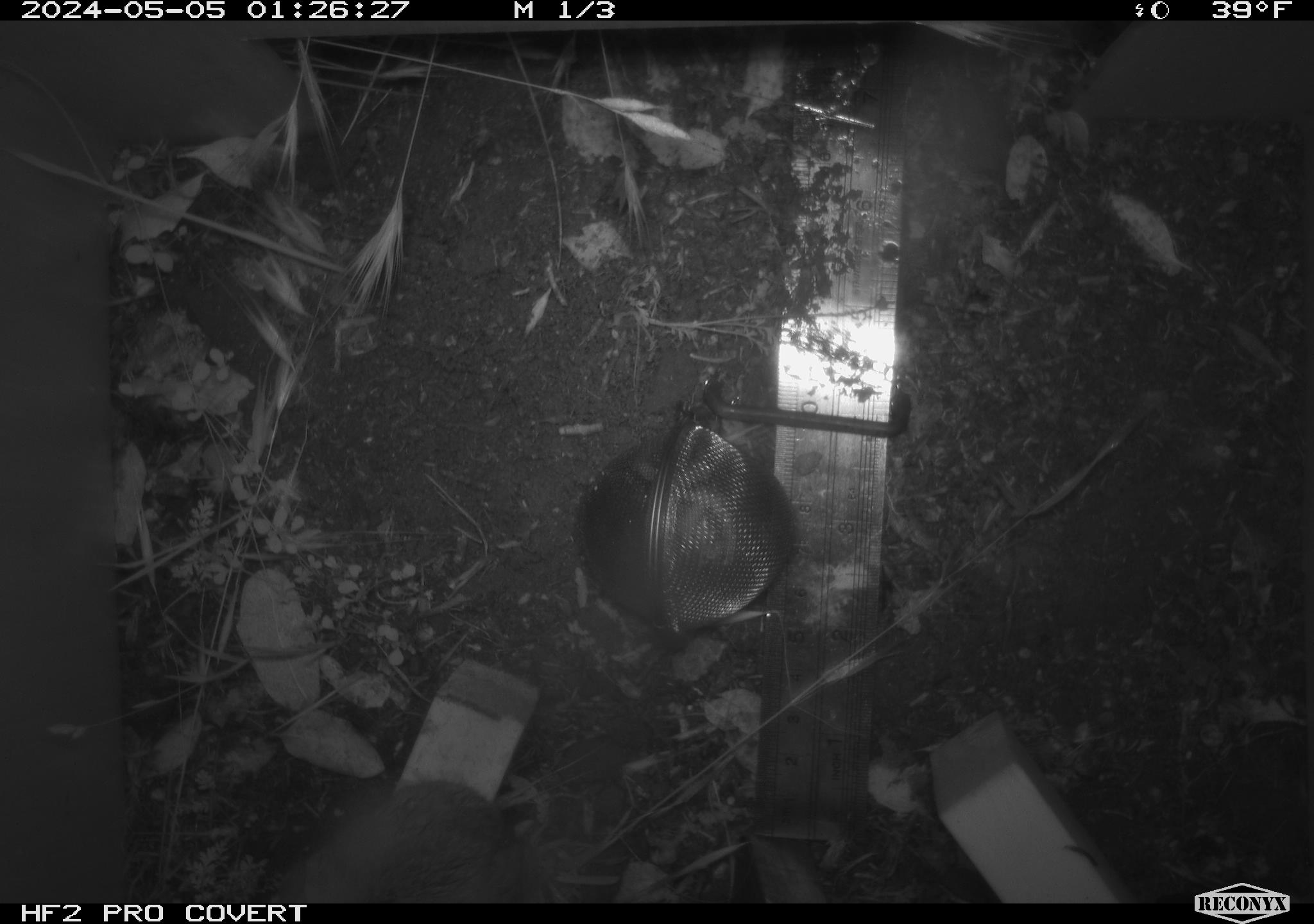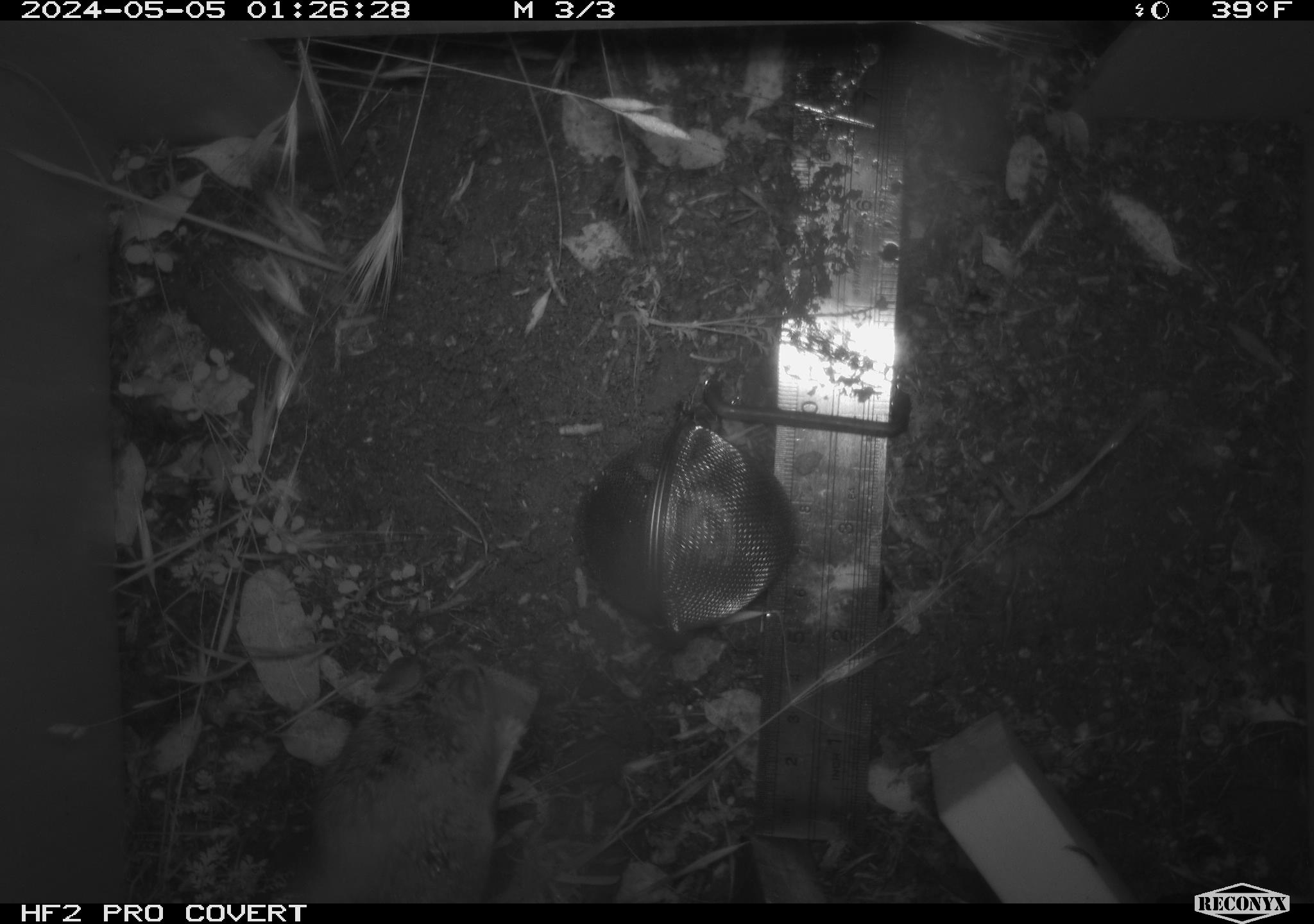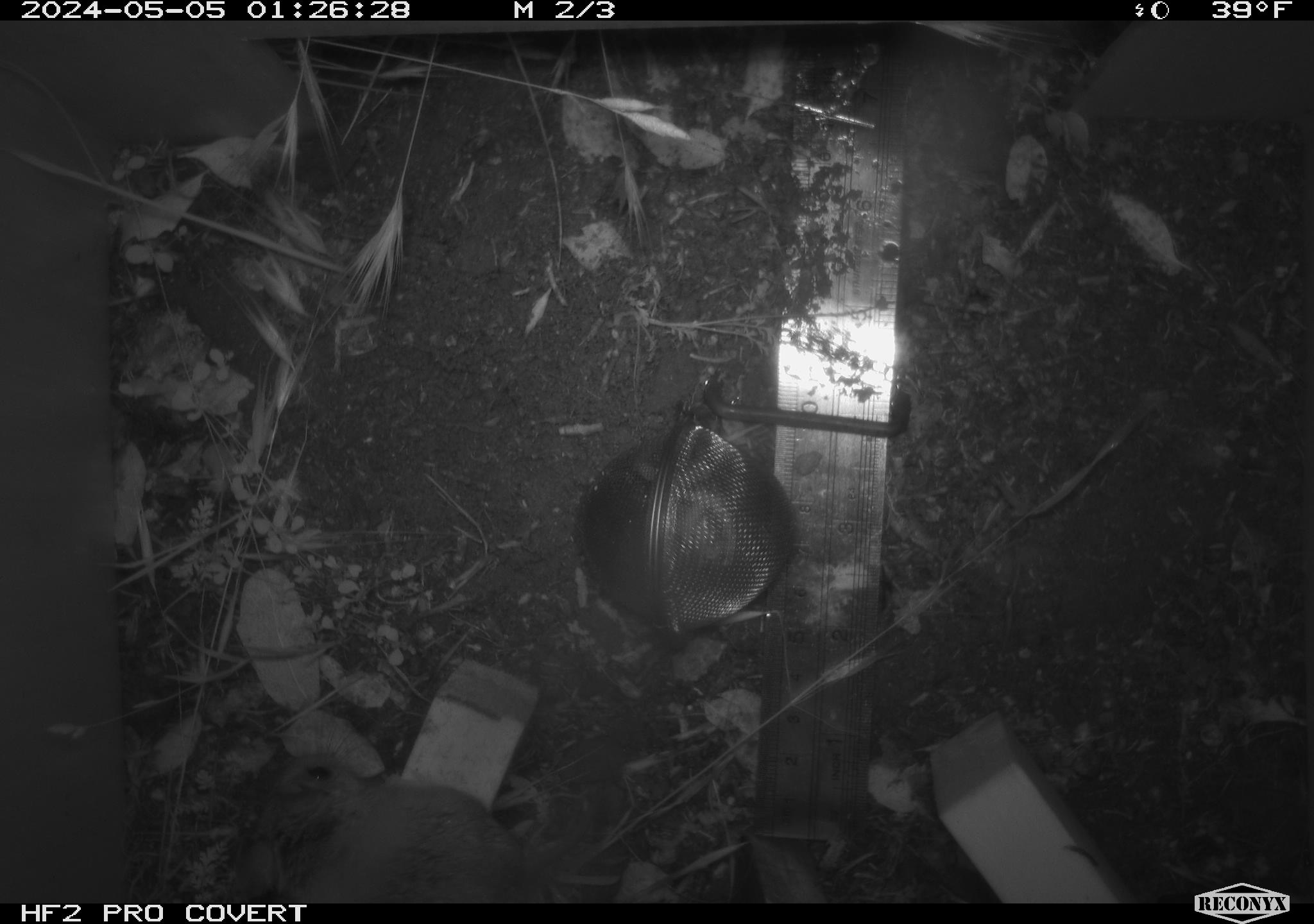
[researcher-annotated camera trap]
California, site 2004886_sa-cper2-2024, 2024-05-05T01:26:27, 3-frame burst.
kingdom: Animalia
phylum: Chordata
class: Mammalia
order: Rodentia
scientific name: Rodentia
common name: rodent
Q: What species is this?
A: Rodent (Rodentia).